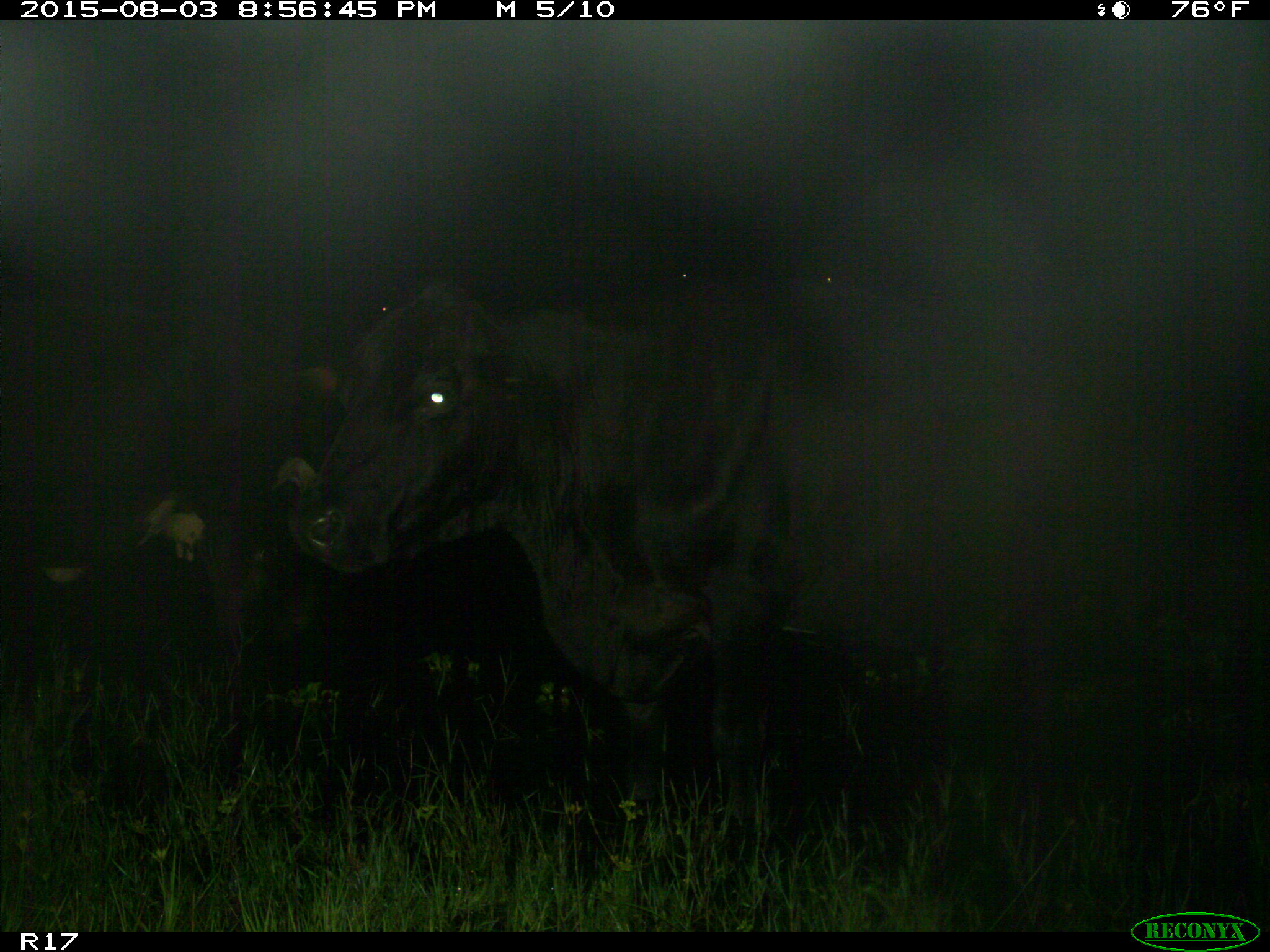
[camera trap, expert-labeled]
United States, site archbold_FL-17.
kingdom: Animalia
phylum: Chordata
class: Mammalia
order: Artiodactyla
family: Bovidae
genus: Bos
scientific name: Bos taurus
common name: domestic cow